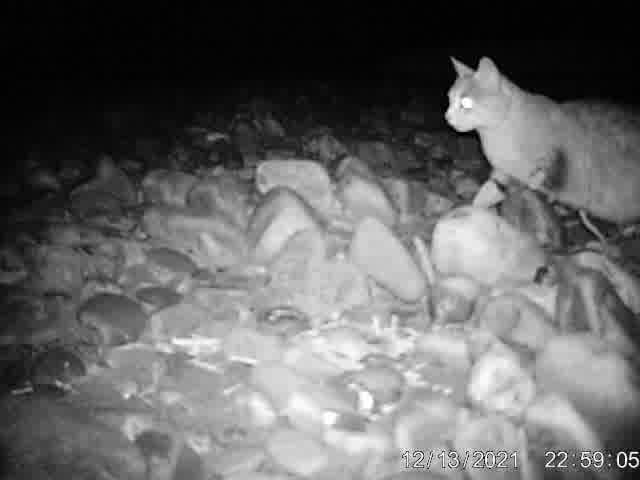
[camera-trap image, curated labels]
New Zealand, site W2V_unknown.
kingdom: Animalia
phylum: Chordata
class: Mammalia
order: Carnivora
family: Felidae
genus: Felis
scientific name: Felis catus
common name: domestic cat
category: cat